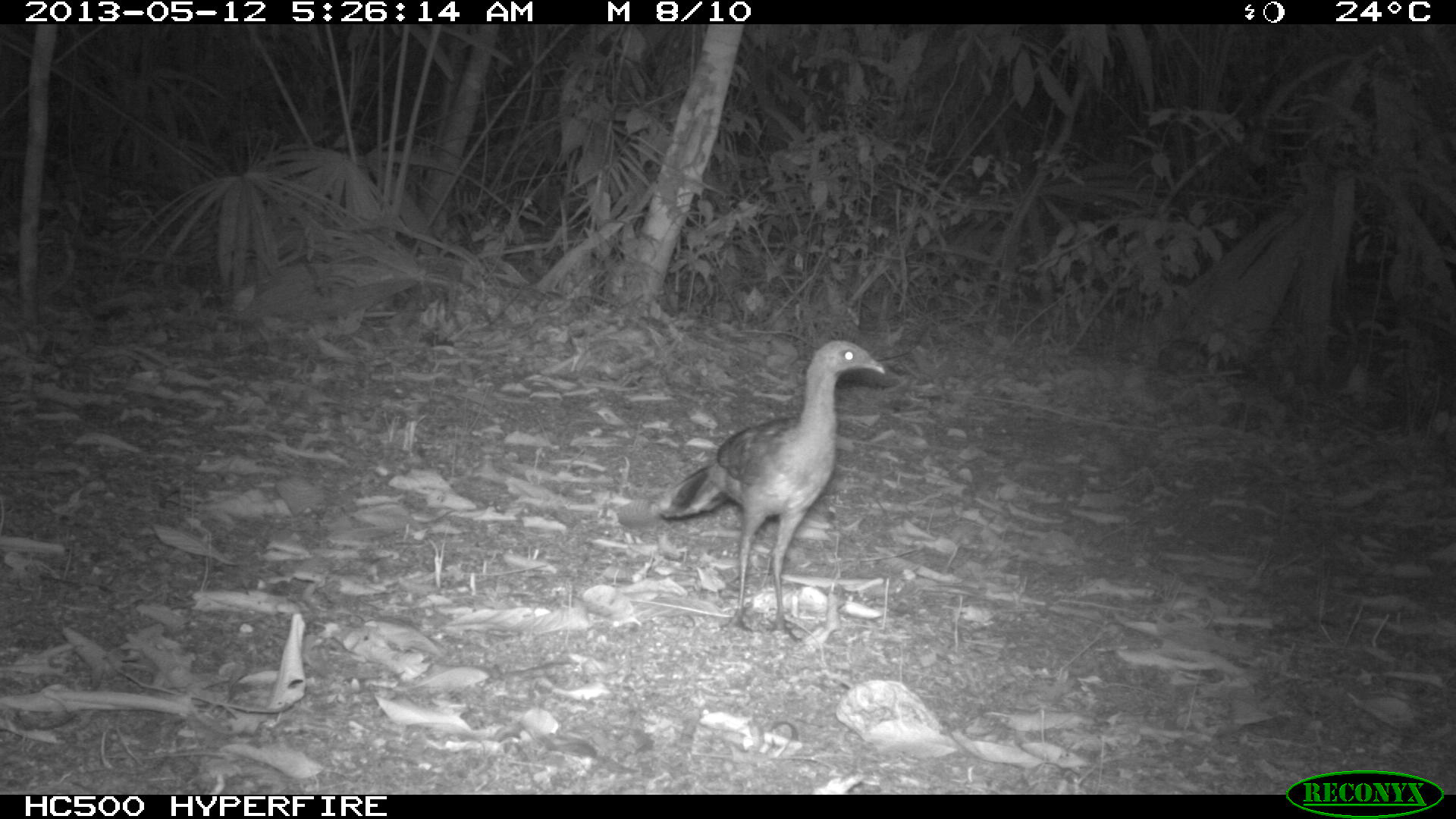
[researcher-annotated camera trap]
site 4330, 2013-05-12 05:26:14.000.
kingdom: Animalia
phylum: Chordata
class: Aves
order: Galliformes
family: Cracidae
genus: Ortalis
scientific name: Ortalis vetula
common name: plain chachalaca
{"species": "Ortalis vetula (plain chachalaca)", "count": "4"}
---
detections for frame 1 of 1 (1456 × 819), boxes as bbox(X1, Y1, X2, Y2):
ortalis vetula: bbox(615, 339, 885, 643)